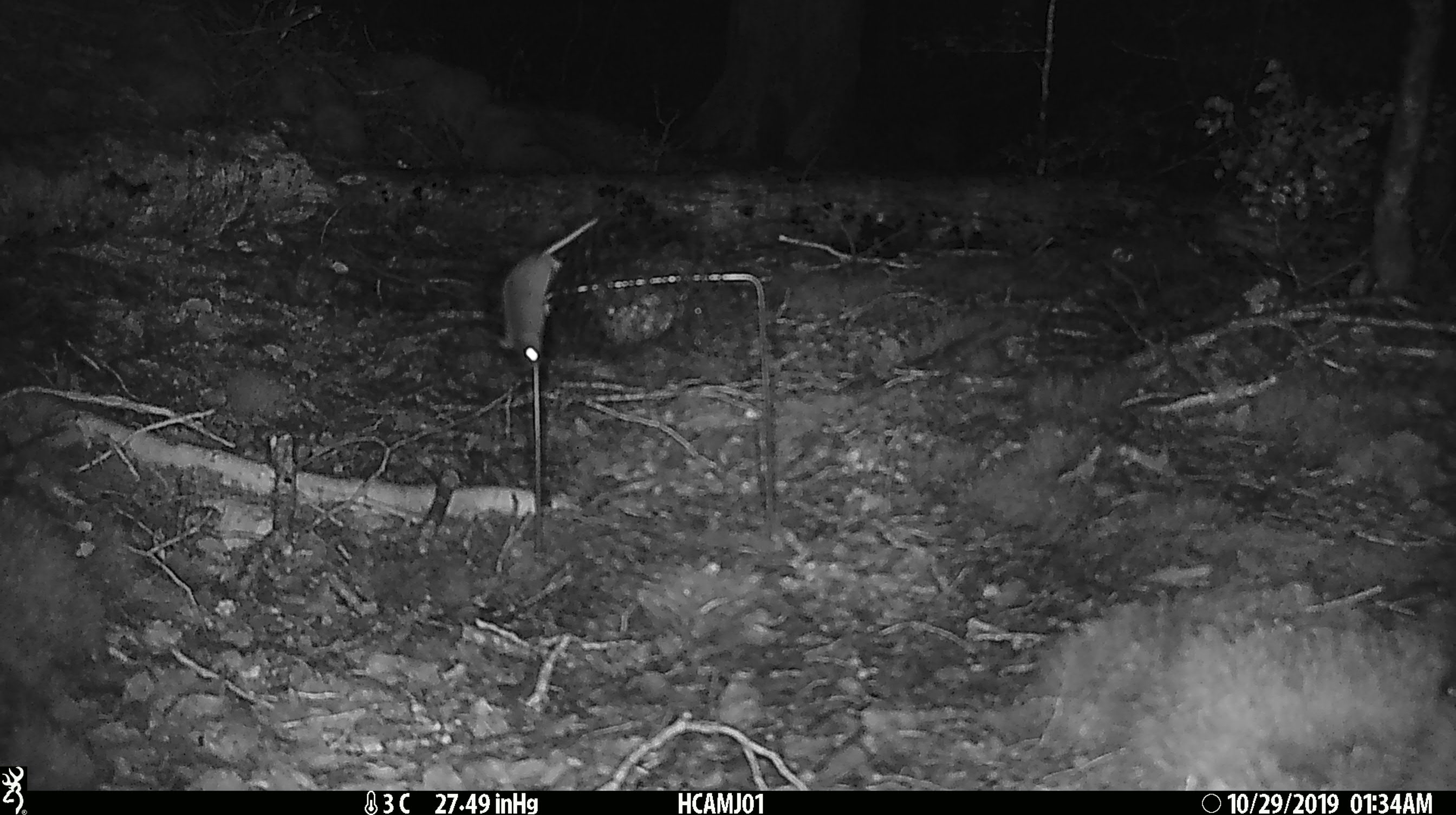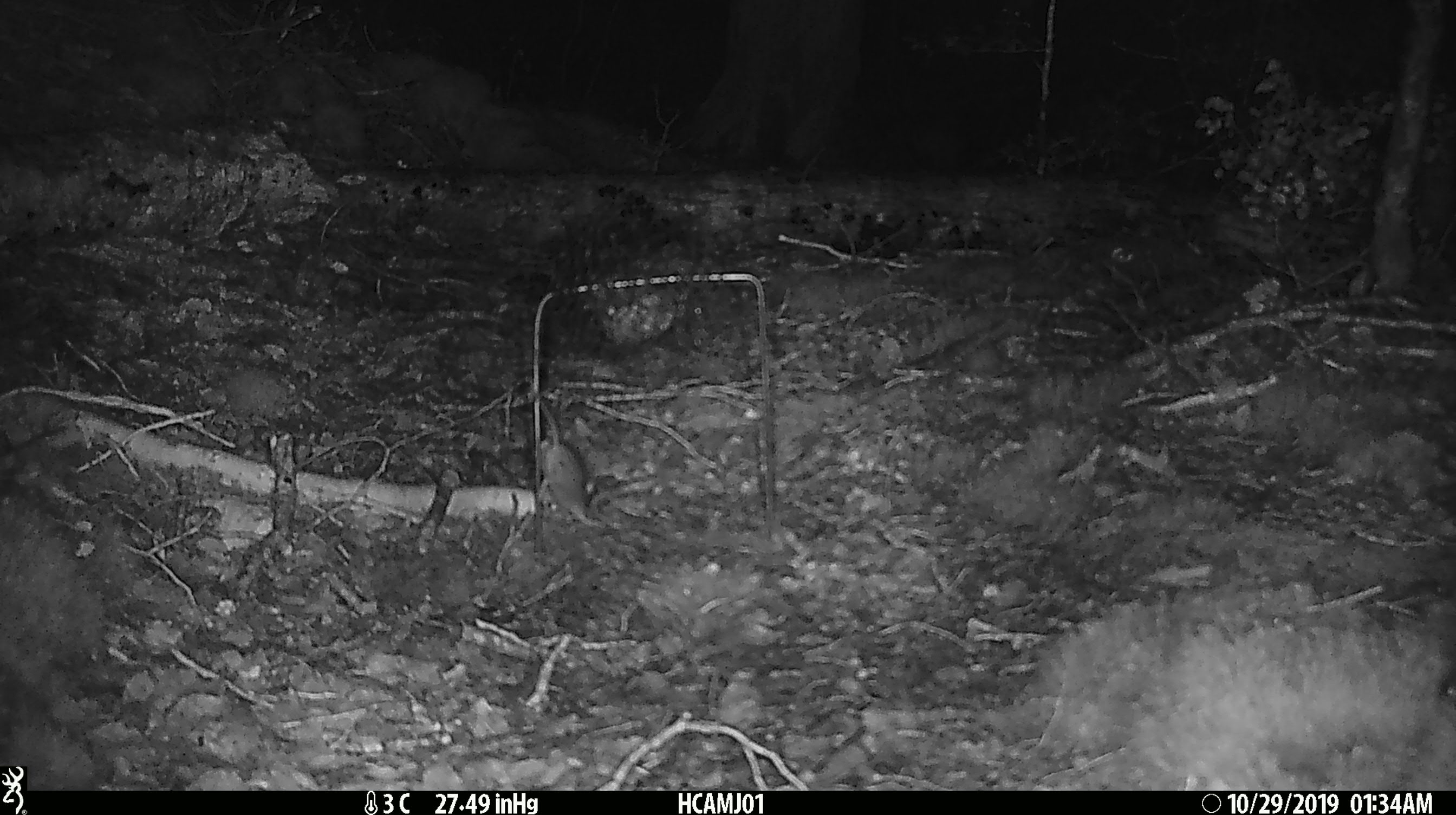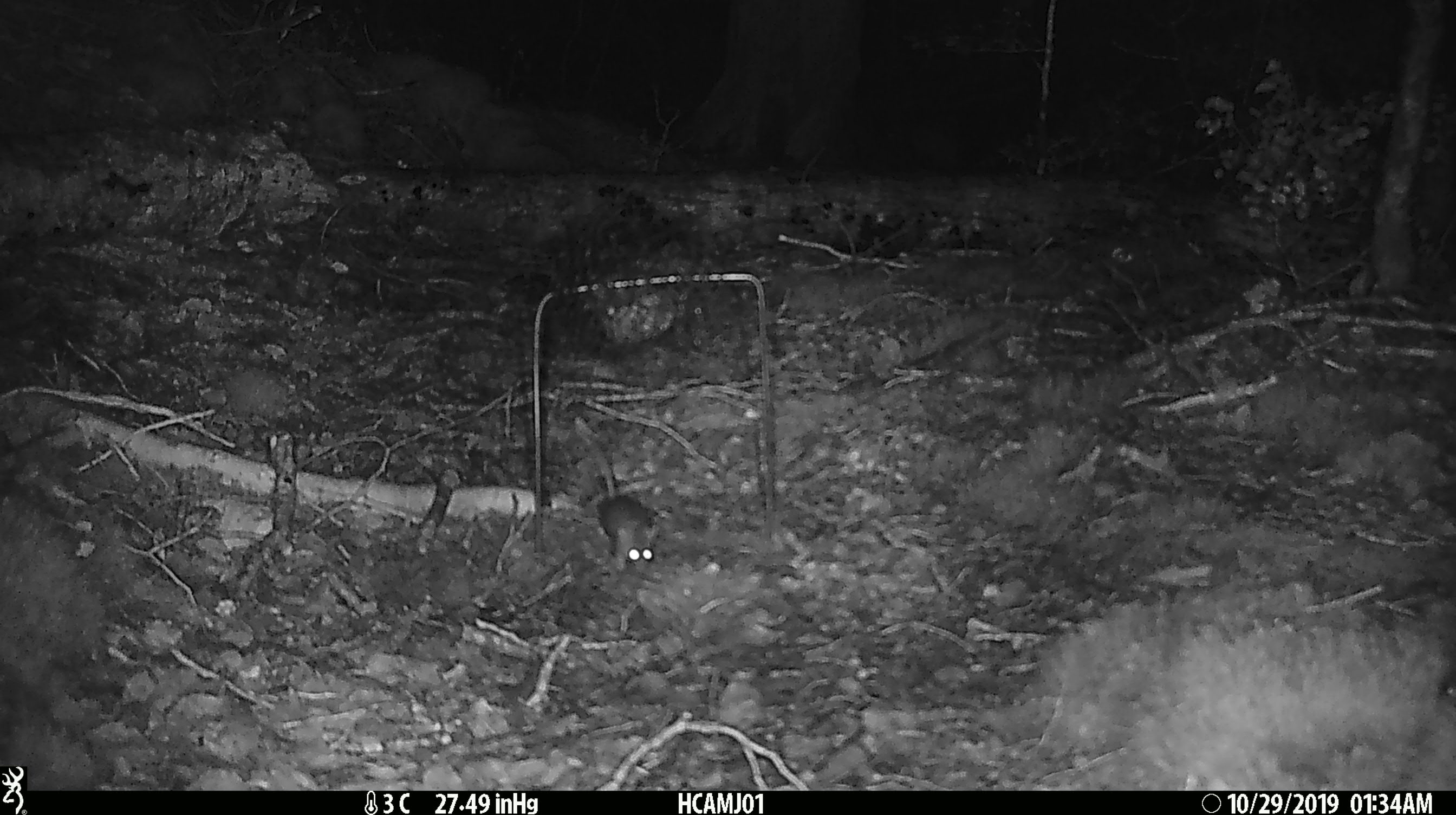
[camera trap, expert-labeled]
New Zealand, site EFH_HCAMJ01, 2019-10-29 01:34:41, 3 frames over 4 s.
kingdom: Animalia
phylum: Chordata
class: Mammalia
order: Rodentia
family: Muridae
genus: Mus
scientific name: Mus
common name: mouse